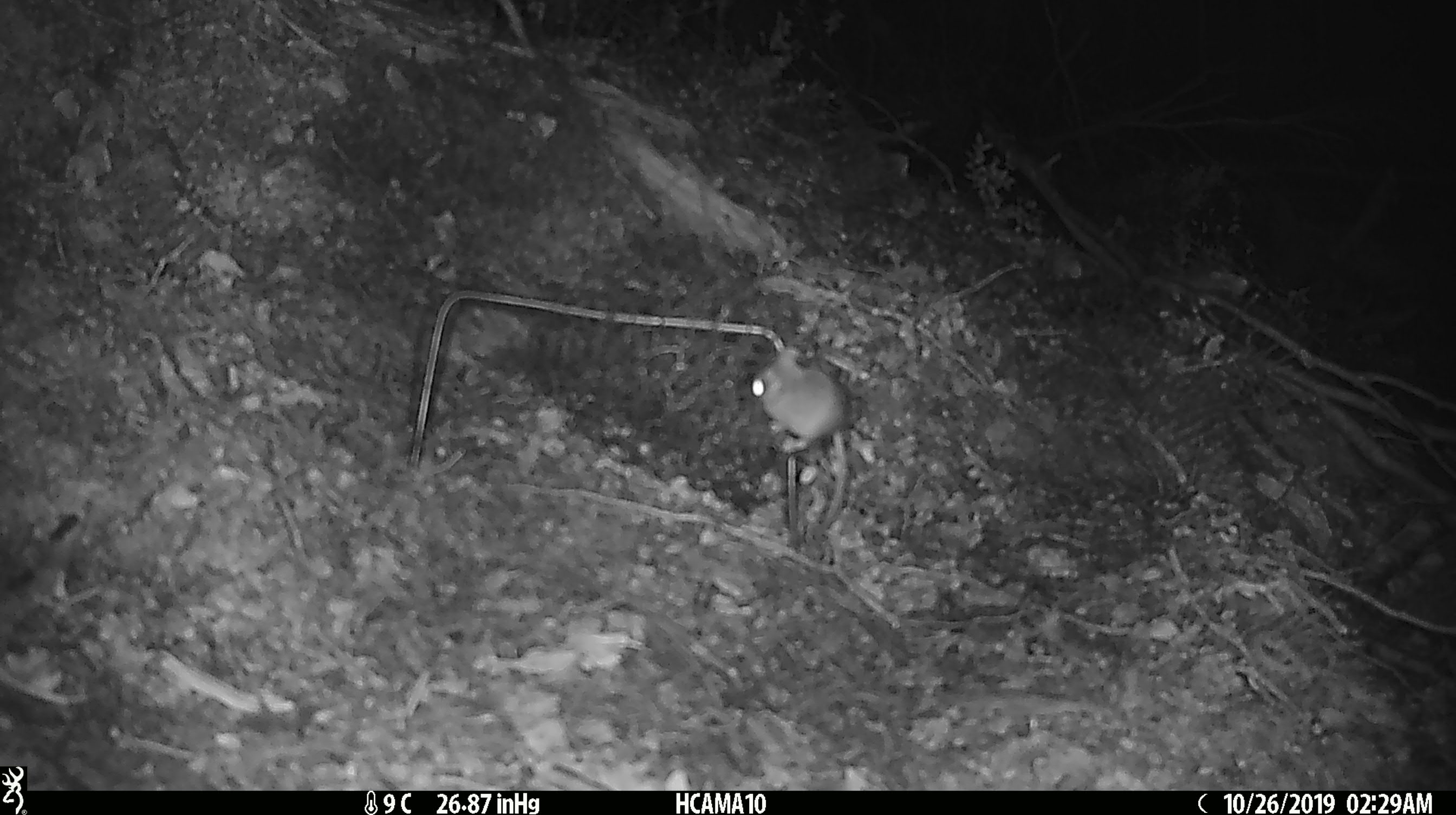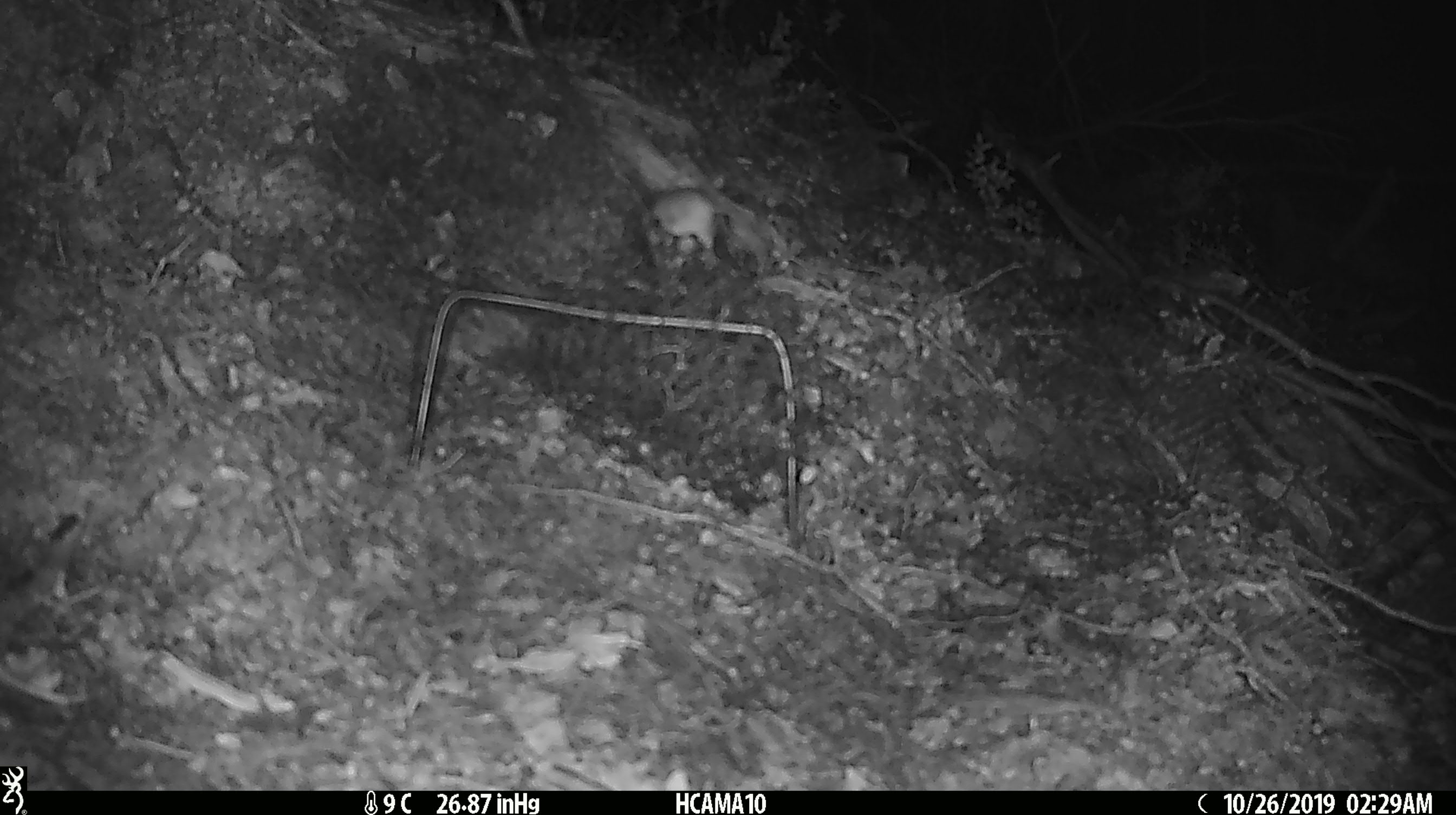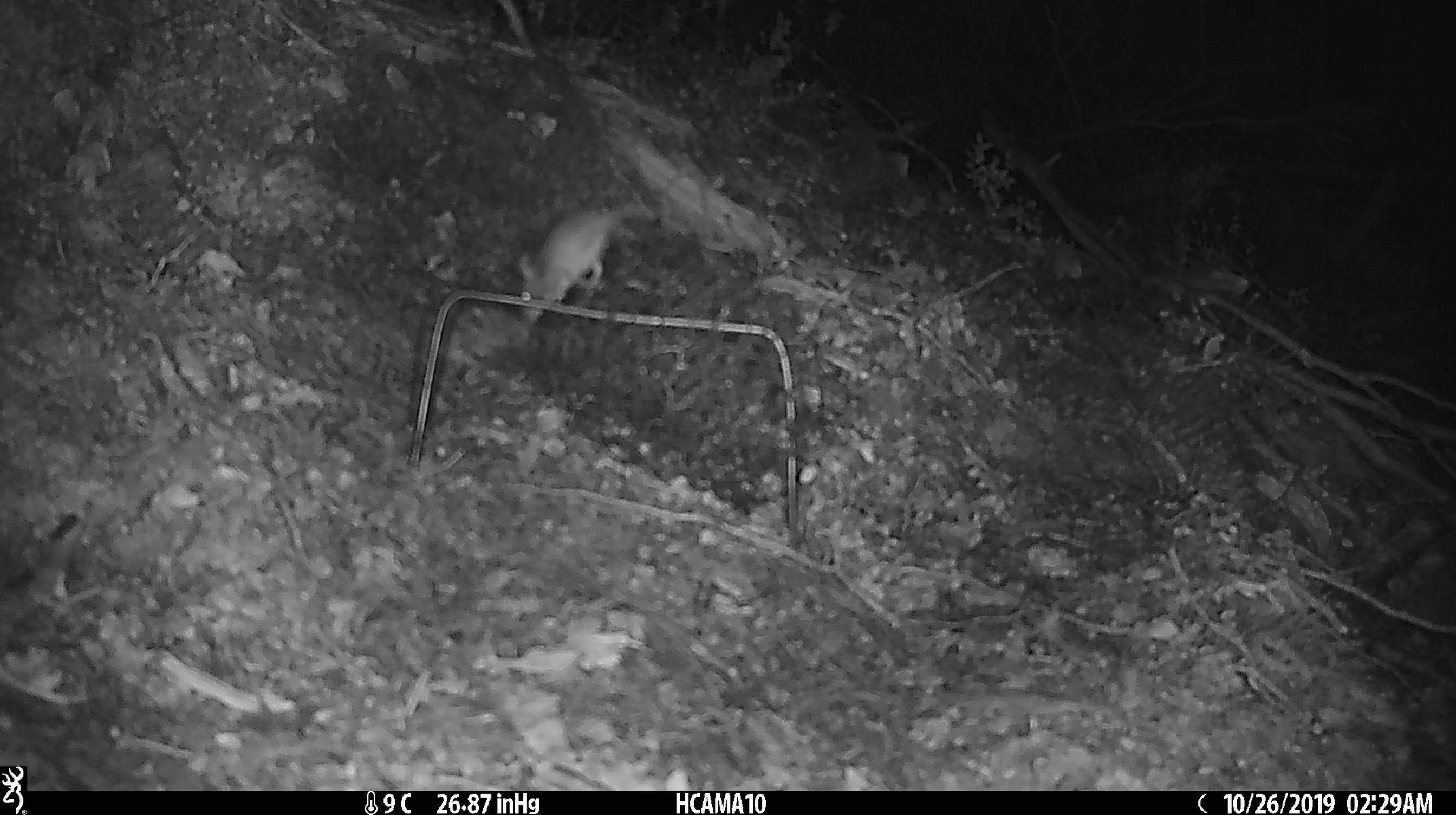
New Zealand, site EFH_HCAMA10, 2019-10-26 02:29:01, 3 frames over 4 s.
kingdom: Animalia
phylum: Chordata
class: Mammalia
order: Rodentia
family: Muridae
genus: Mus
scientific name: Mus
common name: mouse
Mouse (Mus).